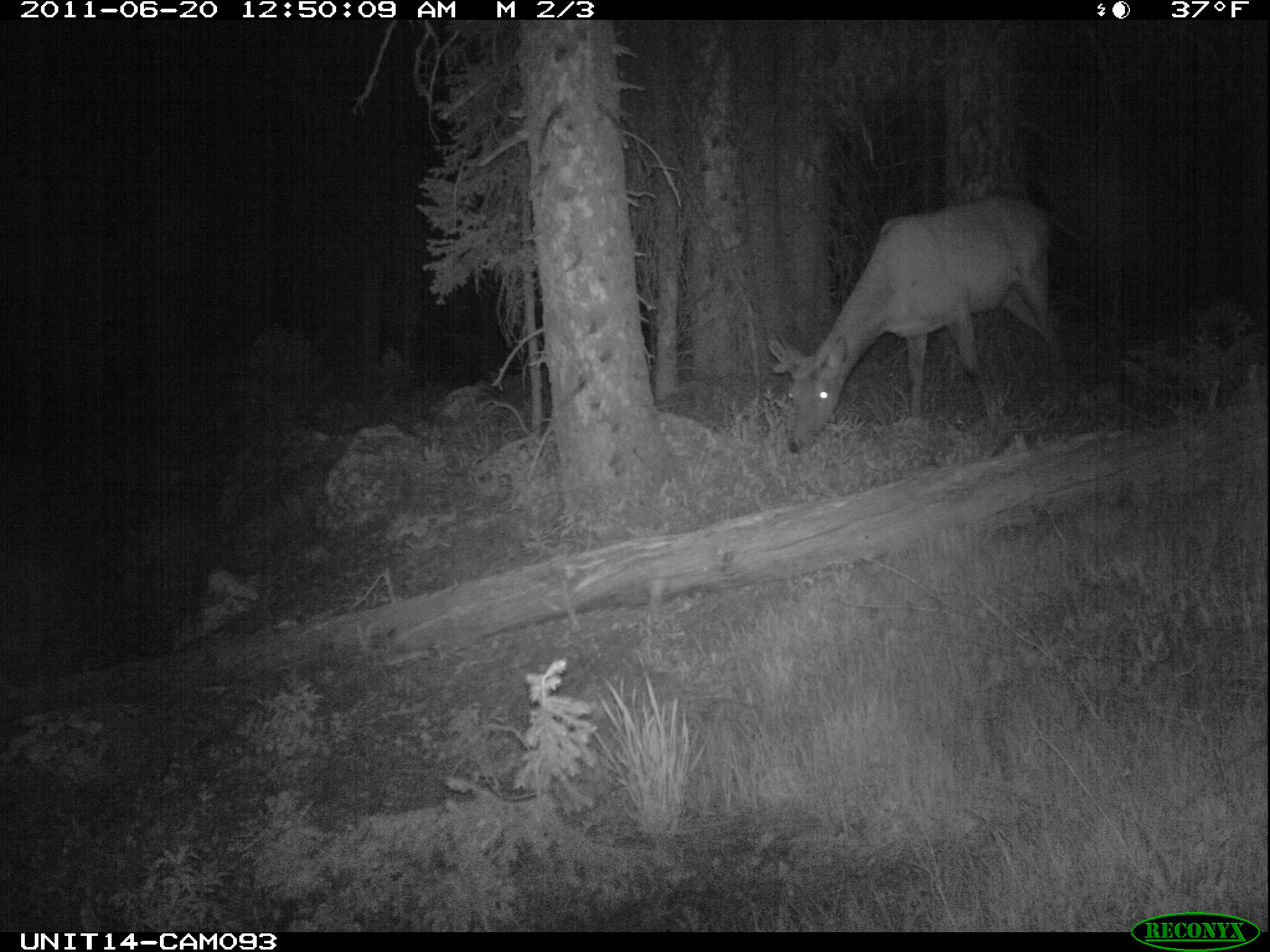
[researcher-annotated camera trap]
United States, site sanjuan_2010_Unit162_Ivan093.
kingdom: Animalia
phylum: Chordata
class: Mammalia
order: Artiodactyla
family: Cervidae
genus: Cervus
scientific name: Cervus elaphus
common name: red deer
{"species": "Cervus elaphus (red deer)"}